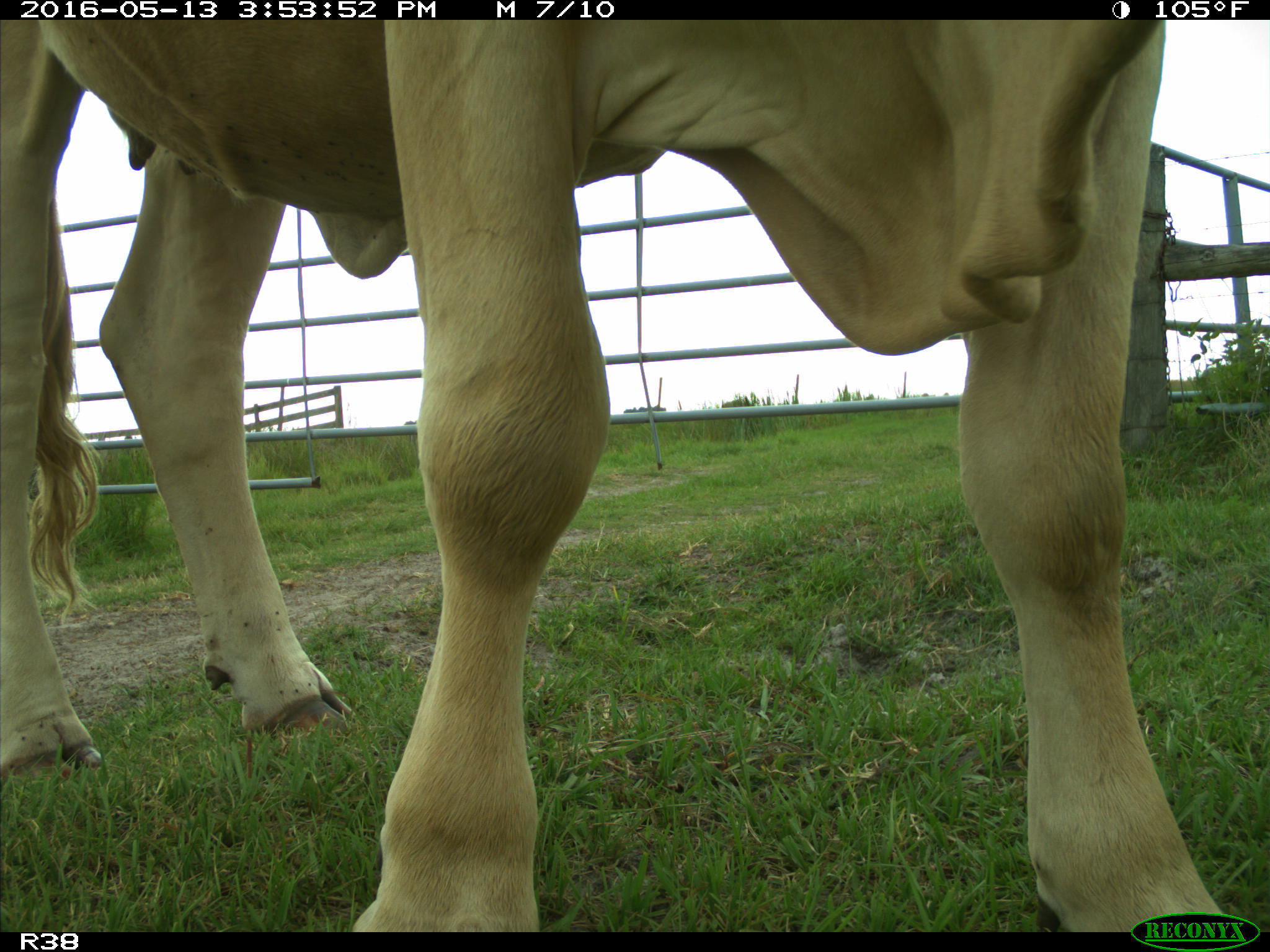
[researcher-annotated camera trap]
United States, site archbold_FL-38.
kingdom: Animalia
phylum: Chordata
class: Mammalia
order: Artiodactyla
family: Bovidae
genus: Bos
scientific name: Bos taurus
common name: domestic cow